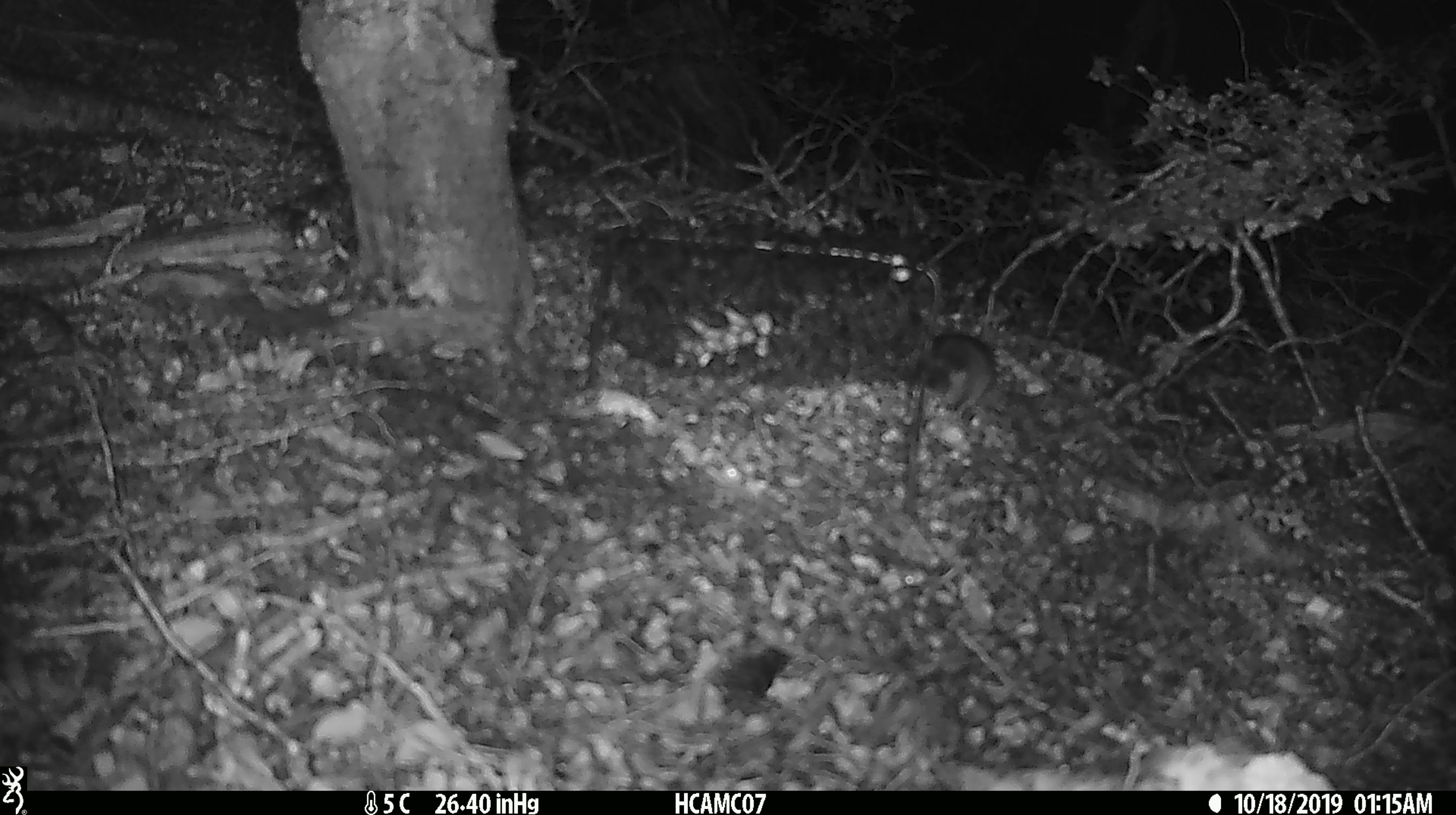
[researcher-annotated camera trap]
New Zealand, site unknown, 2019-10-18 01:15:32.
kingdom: Animalia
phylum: Chordata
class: Mammalia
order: Rodentia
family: Muridae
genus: Mus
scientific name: Mus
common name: mouse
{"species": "mouse (Mus)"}